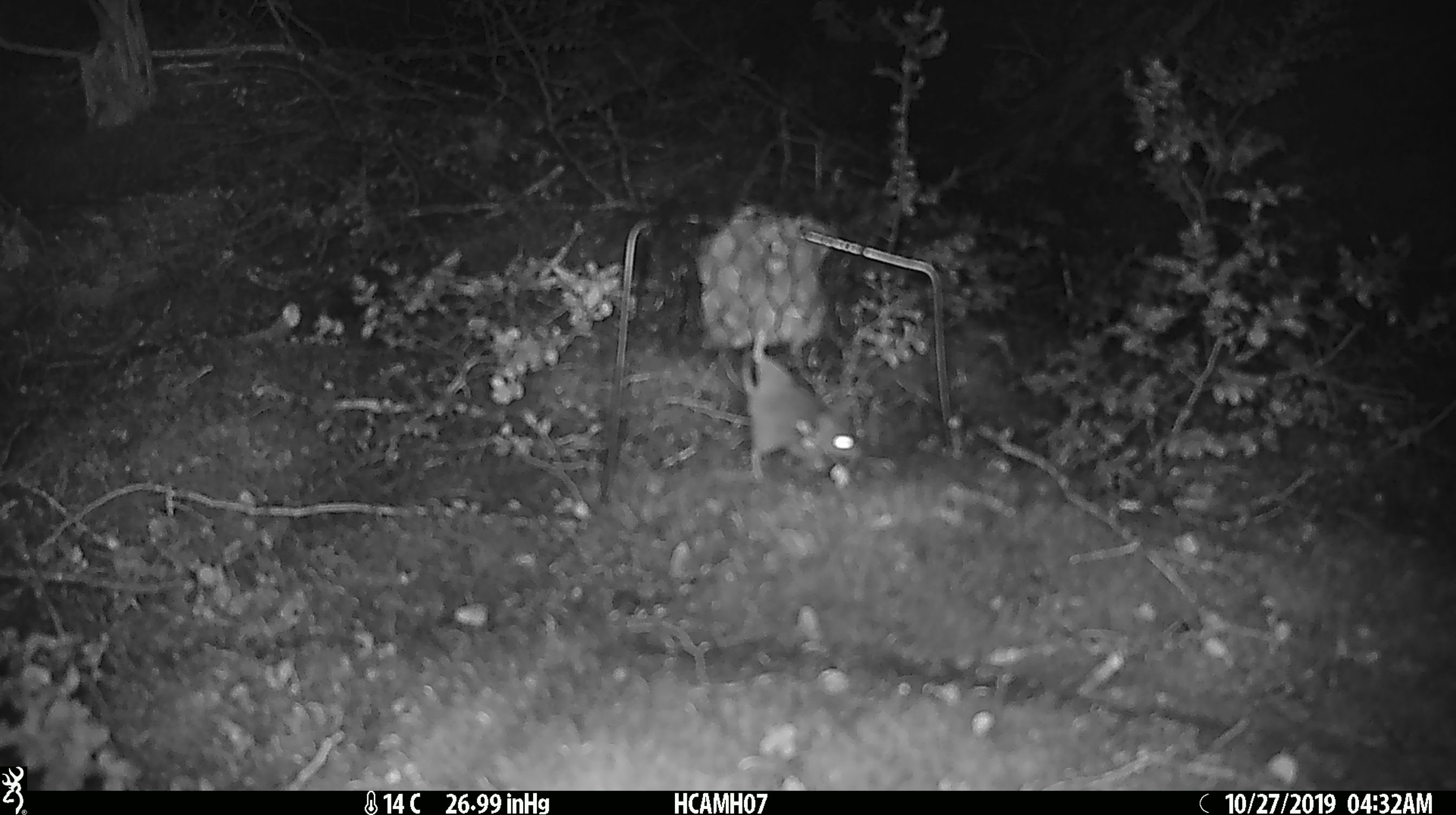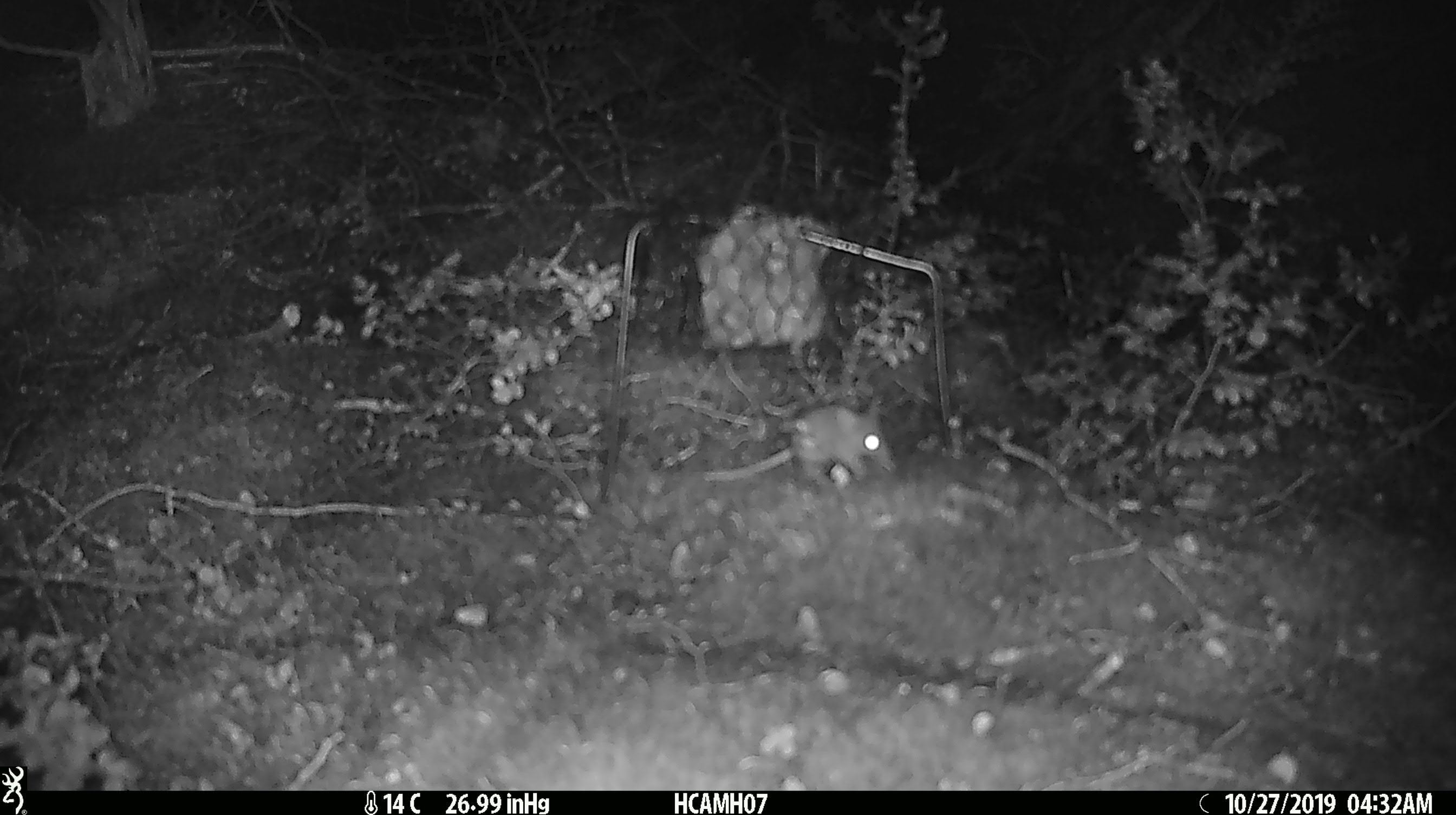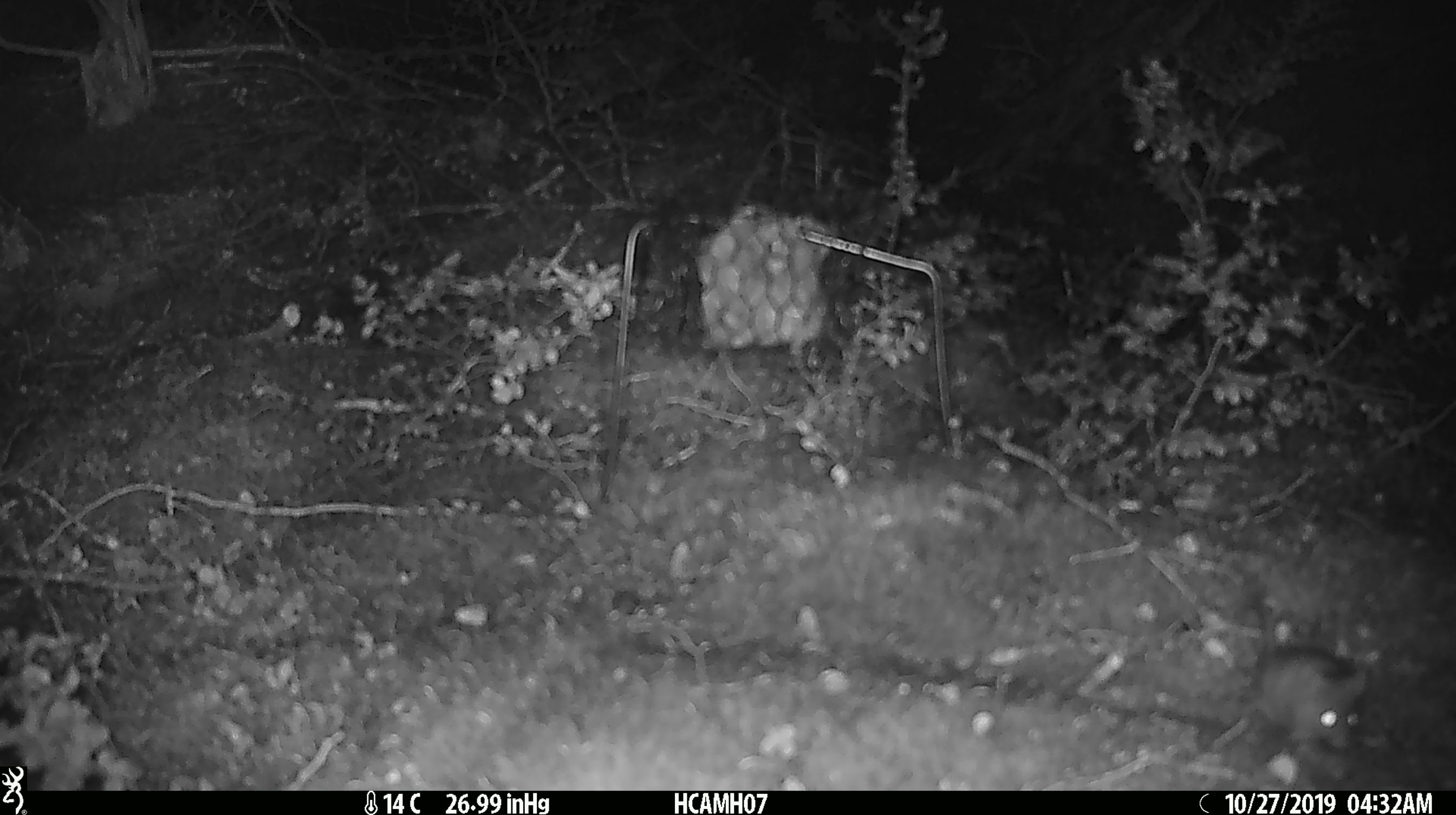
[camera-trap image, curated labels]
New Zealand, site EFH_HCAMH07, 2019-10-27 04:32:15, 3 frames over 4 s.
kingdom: Animalia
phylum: Chordata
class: Mammalia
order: Rodentia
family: Muridae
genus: Mus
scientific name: Mus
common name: mouse